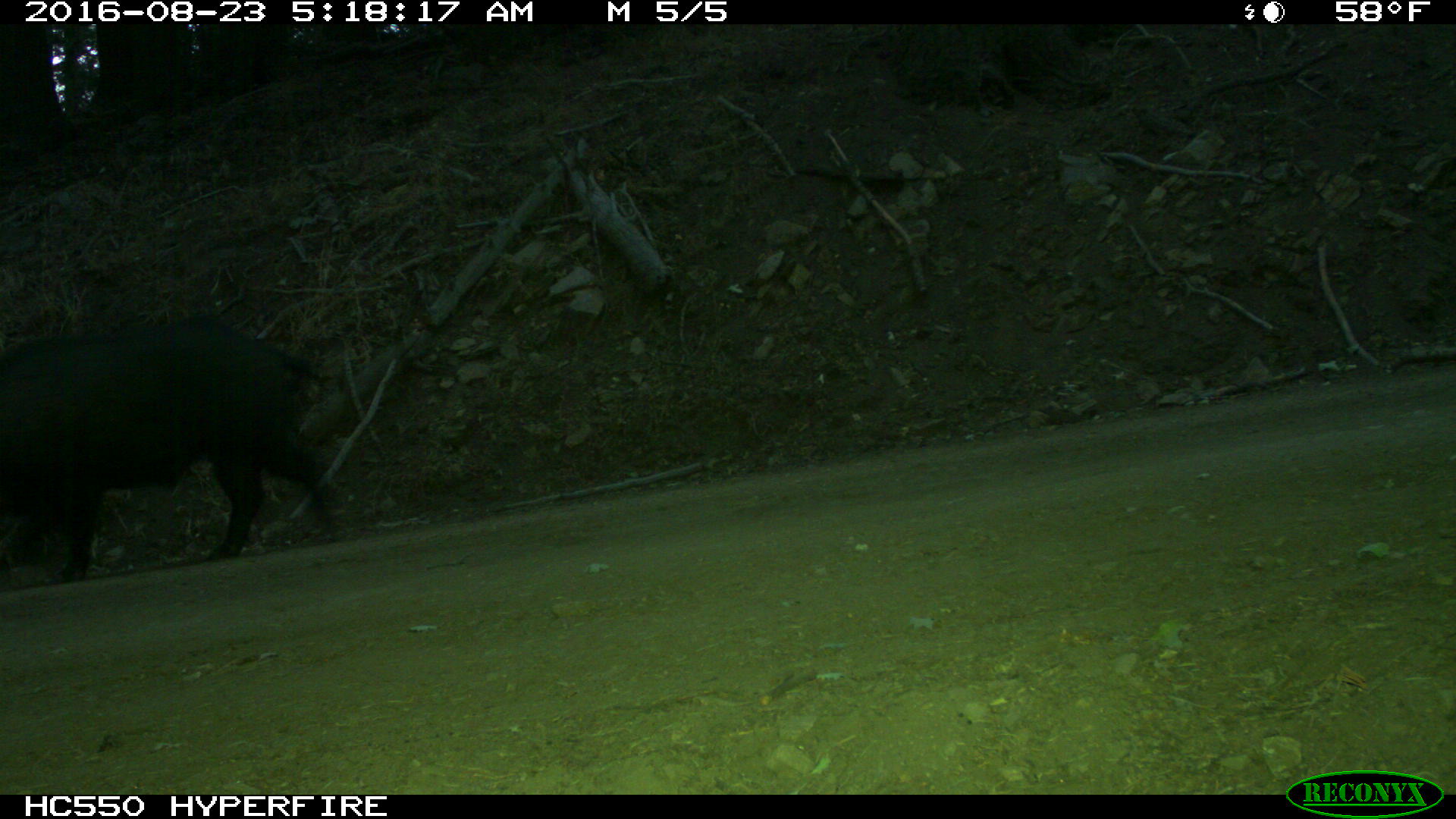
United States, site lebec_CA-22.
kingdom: Animalia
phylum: Chordata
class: Mammalia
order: Artiodactyla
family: Suidae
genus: Sus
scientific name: Sus scrofa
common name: wild boar